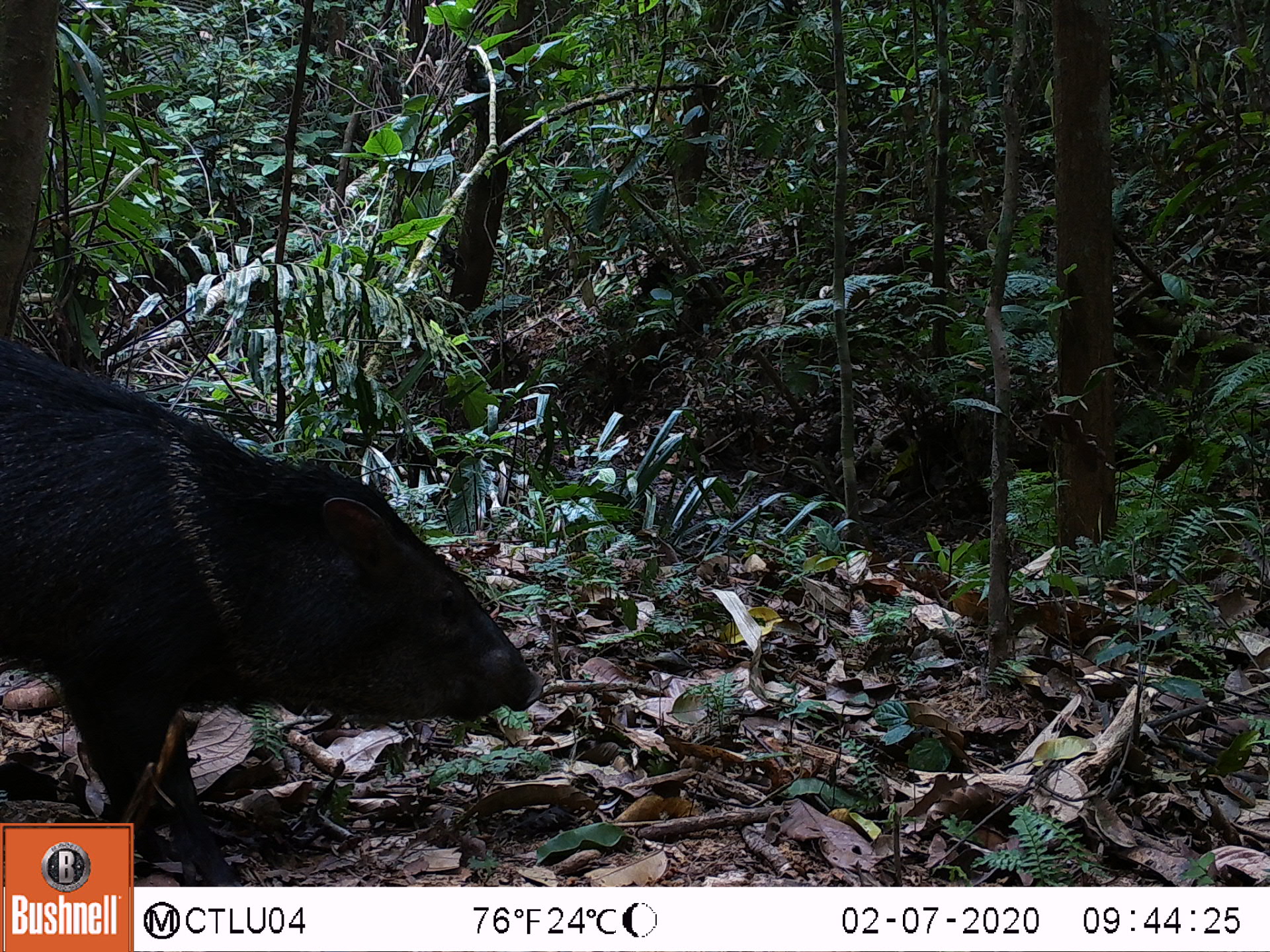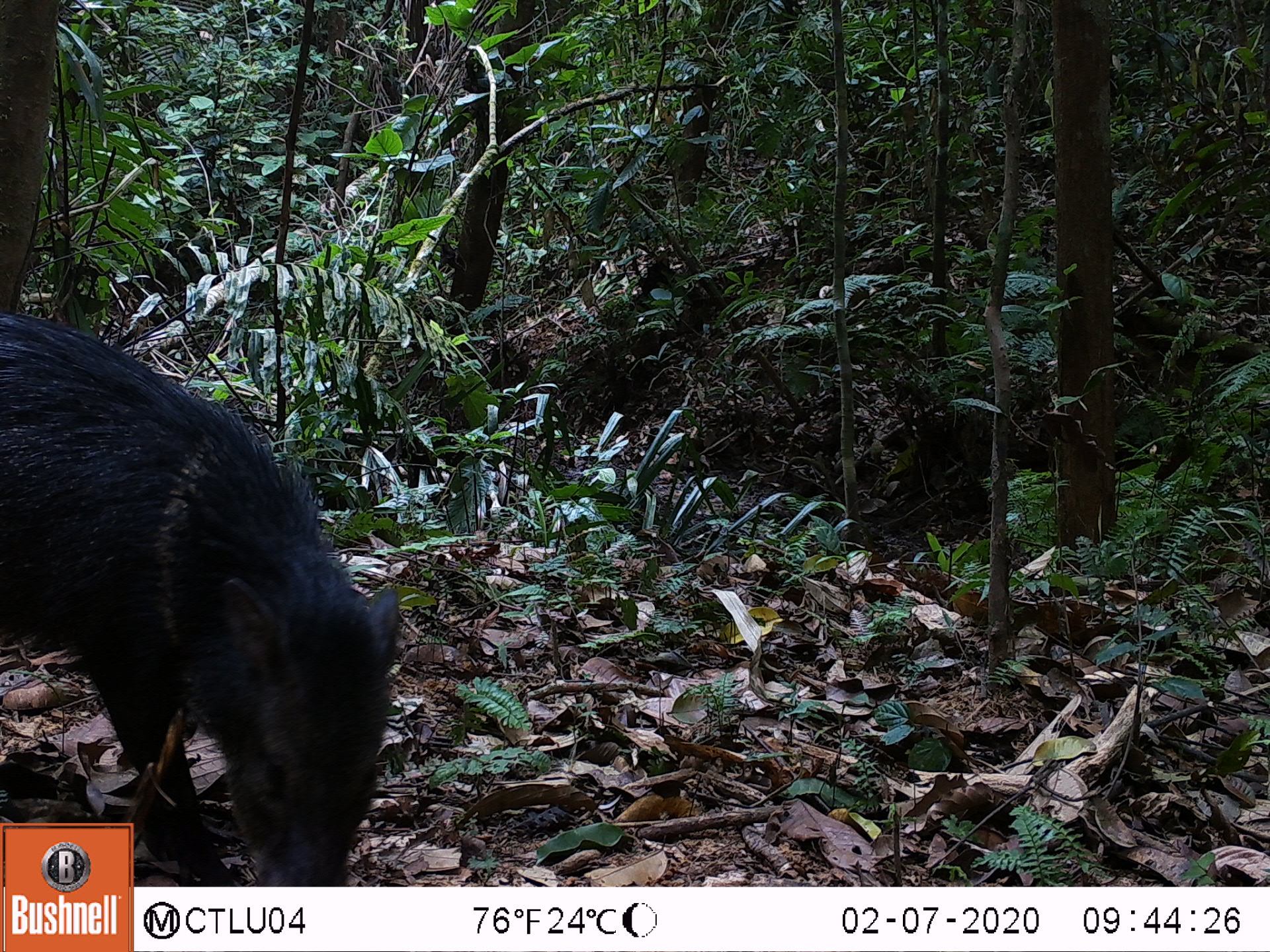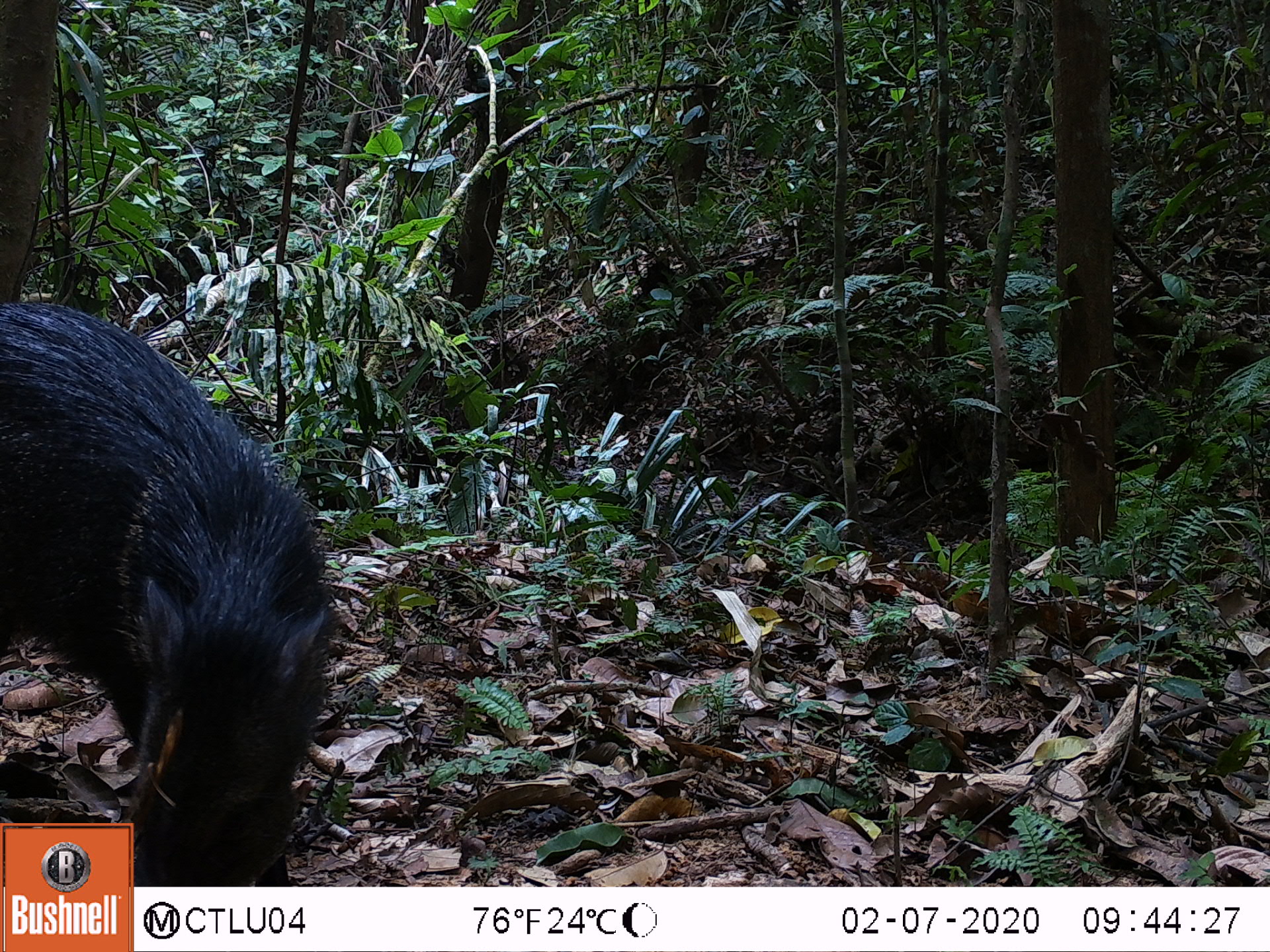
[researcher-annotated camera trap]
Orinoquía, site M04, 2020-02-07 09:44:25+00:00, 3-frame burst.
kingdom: Animalia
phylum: Chordata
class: Mammalia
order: Artiodactyla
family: Tayassuidae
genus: Pecari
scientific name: Pecari tajacu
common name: collared peccary